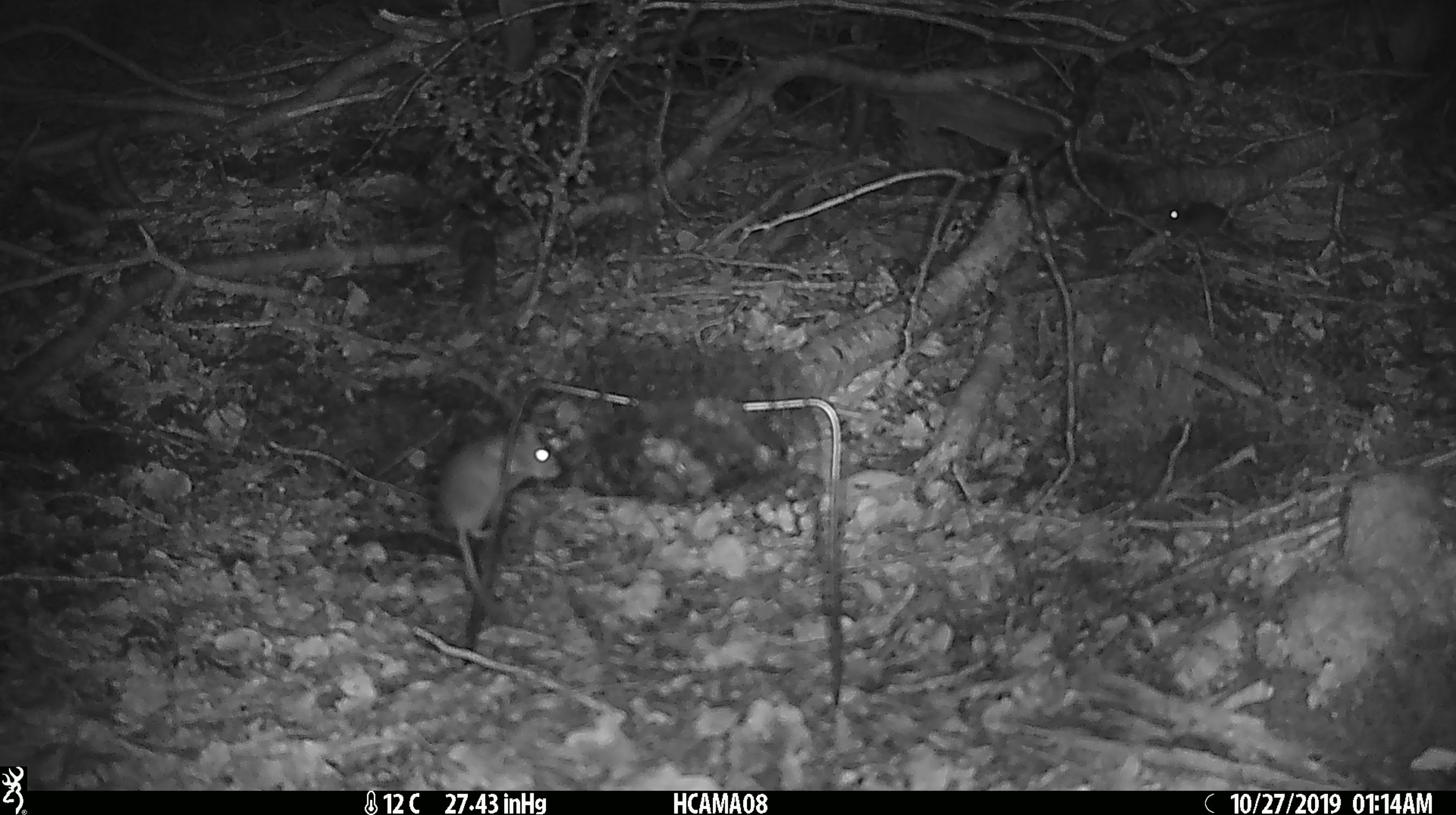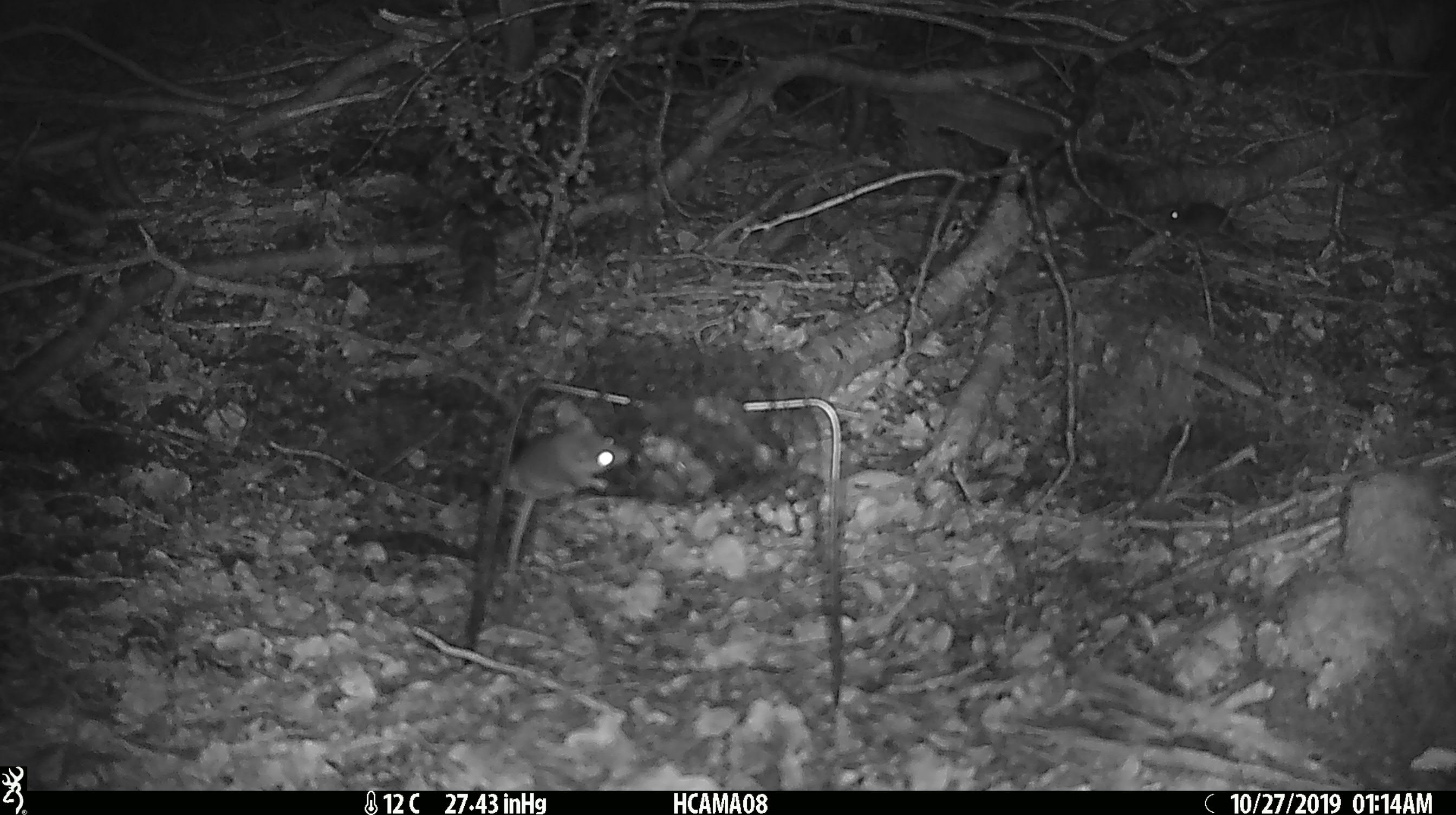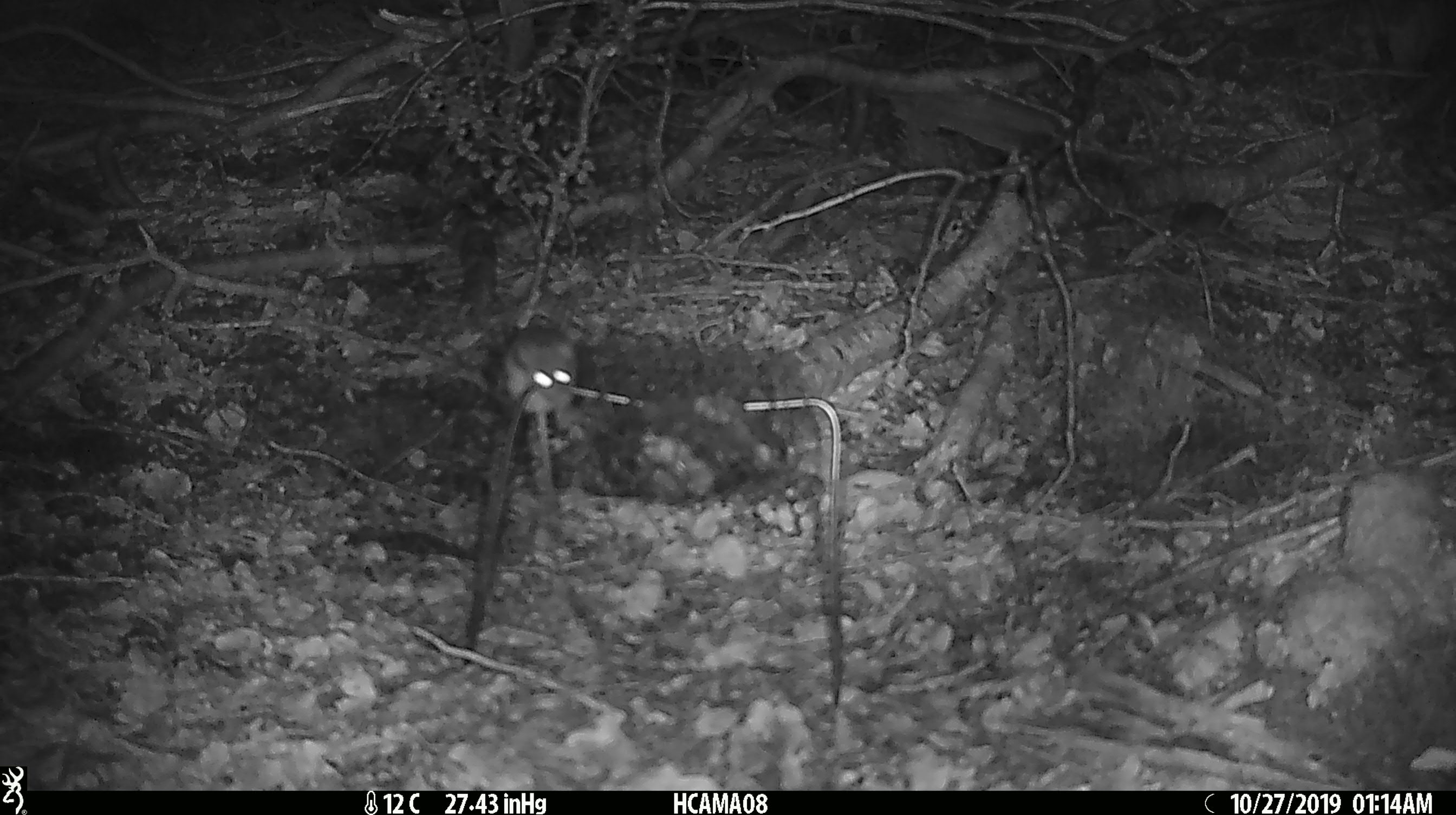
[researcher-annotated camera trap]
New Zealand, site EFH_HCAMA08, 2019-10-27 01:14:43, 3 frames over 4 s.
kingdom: Animalia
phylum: Chordata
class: Mammalia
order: Rodentia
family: Muridae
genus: Mus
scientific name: Mus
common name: mouse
Mouse (Mus).